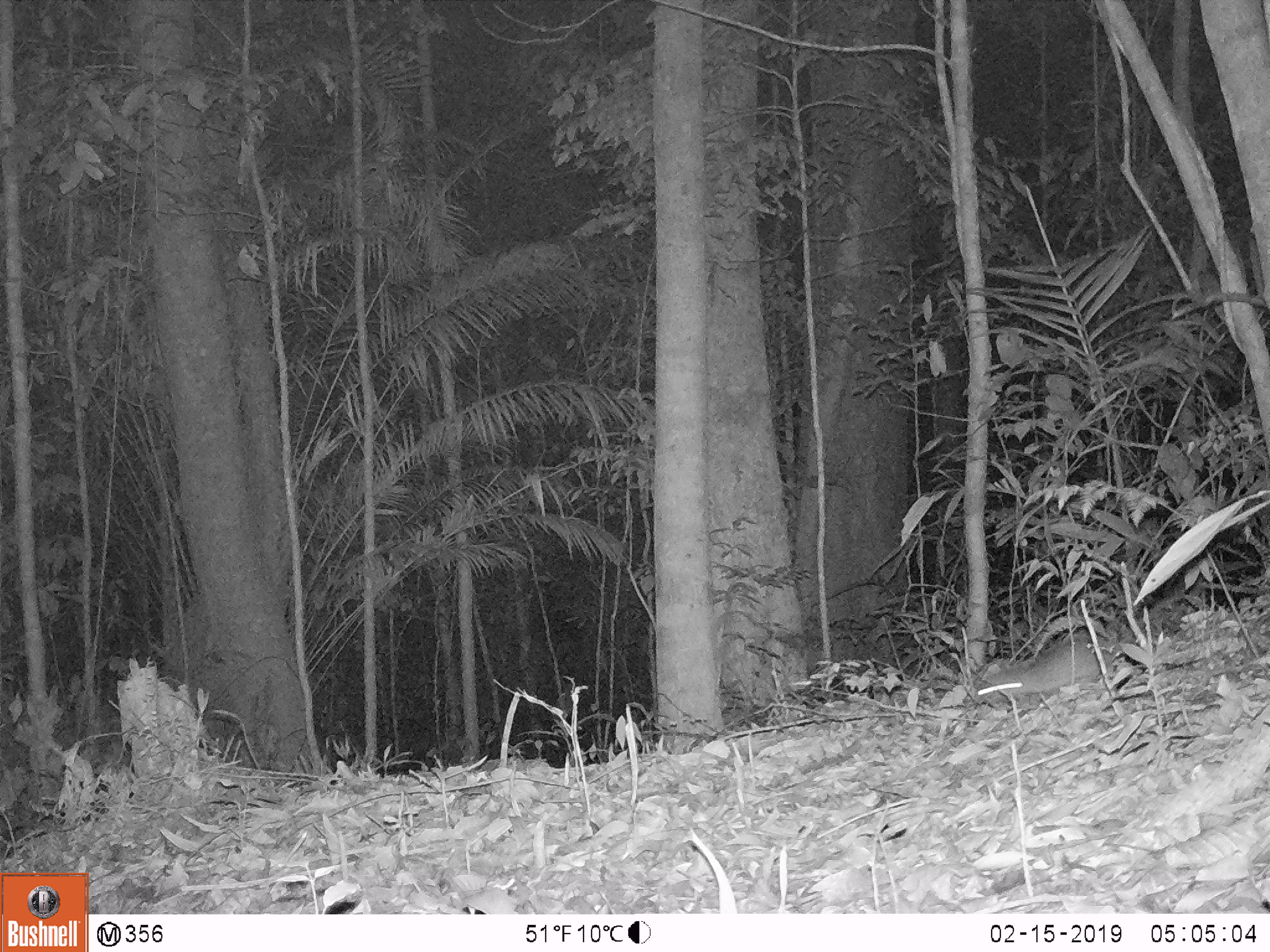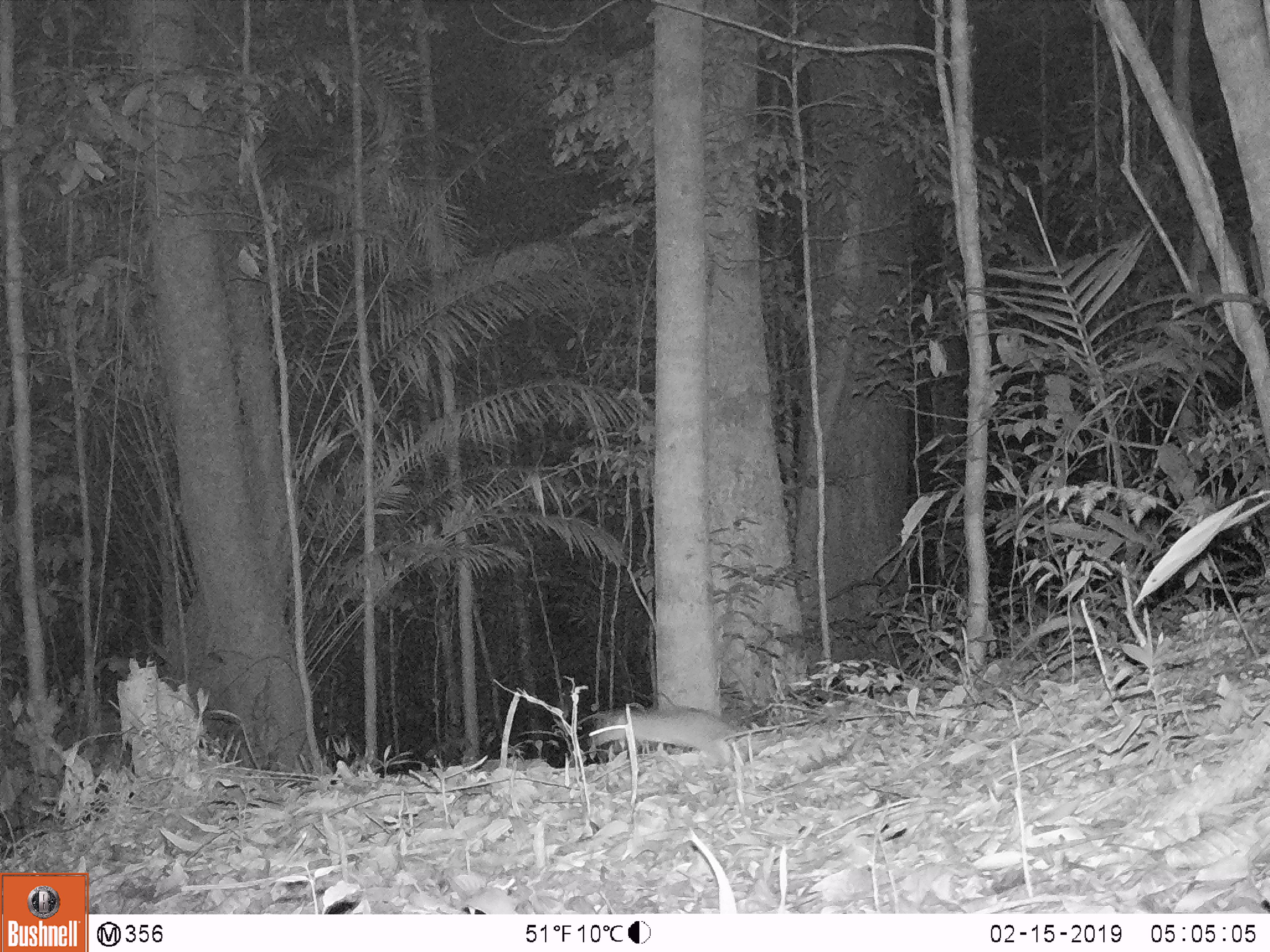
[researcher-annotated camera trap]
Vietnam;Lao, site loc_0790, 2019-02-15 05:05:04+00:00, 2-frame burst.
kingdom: Animalia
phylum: Chordata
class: Mammalia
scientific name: Mammalia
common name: mammal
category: unidentified small mammal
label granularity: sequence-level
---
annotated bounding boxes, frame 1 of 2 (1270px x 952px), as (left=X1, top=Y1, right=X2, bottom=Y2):
unidentified small mammal: (left=975, top=636, right=1115, bottom=705)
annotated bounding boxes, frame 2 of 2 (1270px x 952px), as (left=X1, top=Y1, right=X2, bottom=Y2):
unidentified small mammal: (left=589, top=706, right=740, bottom=773)